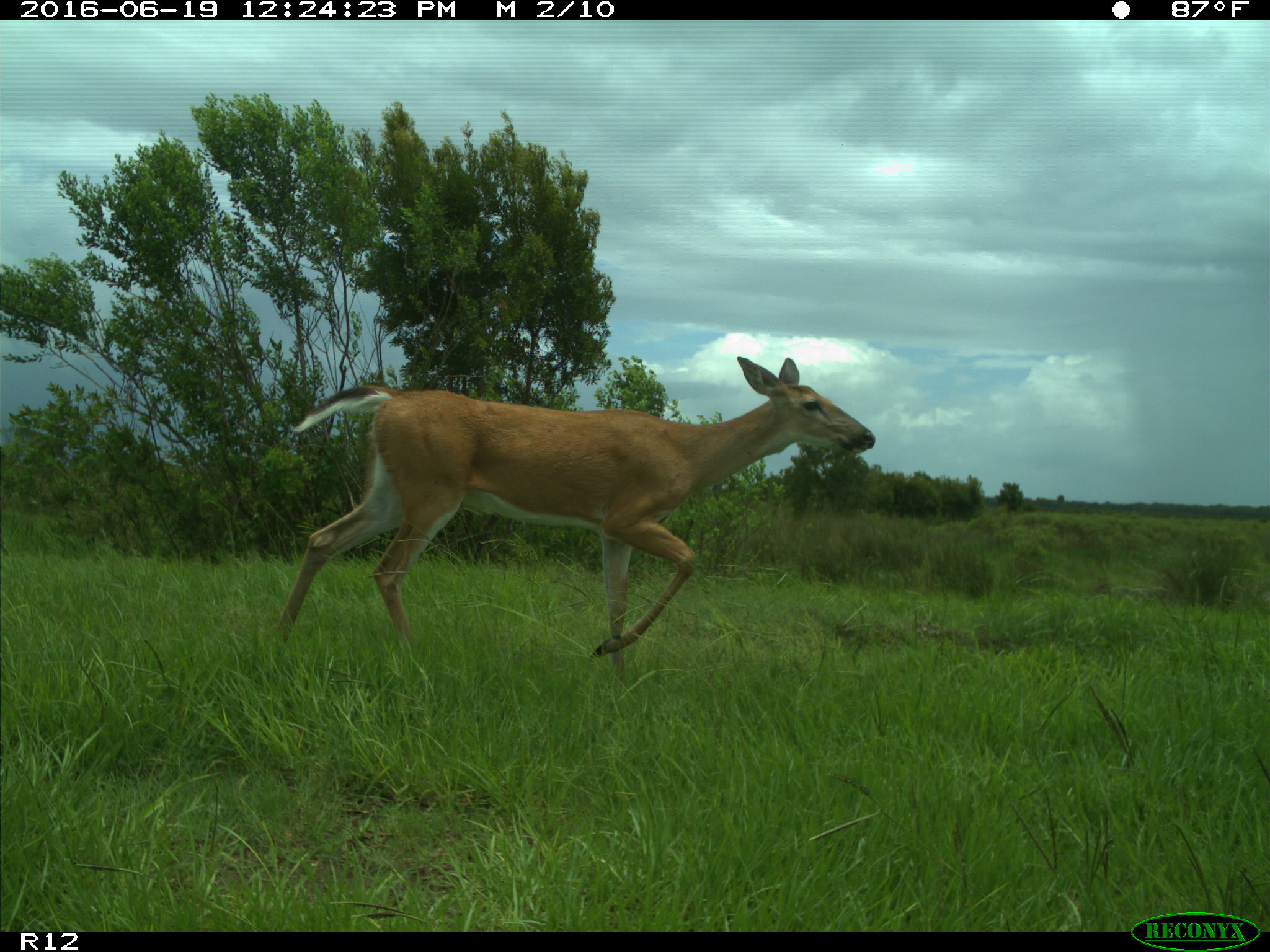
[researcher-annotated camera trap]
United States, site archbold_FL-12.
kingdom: Animalia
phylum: Chordata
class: Mammalia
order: Artiodactyla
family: Cervidae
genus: Odocoileus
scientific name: Odocoileus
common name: deer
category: unidentified deer